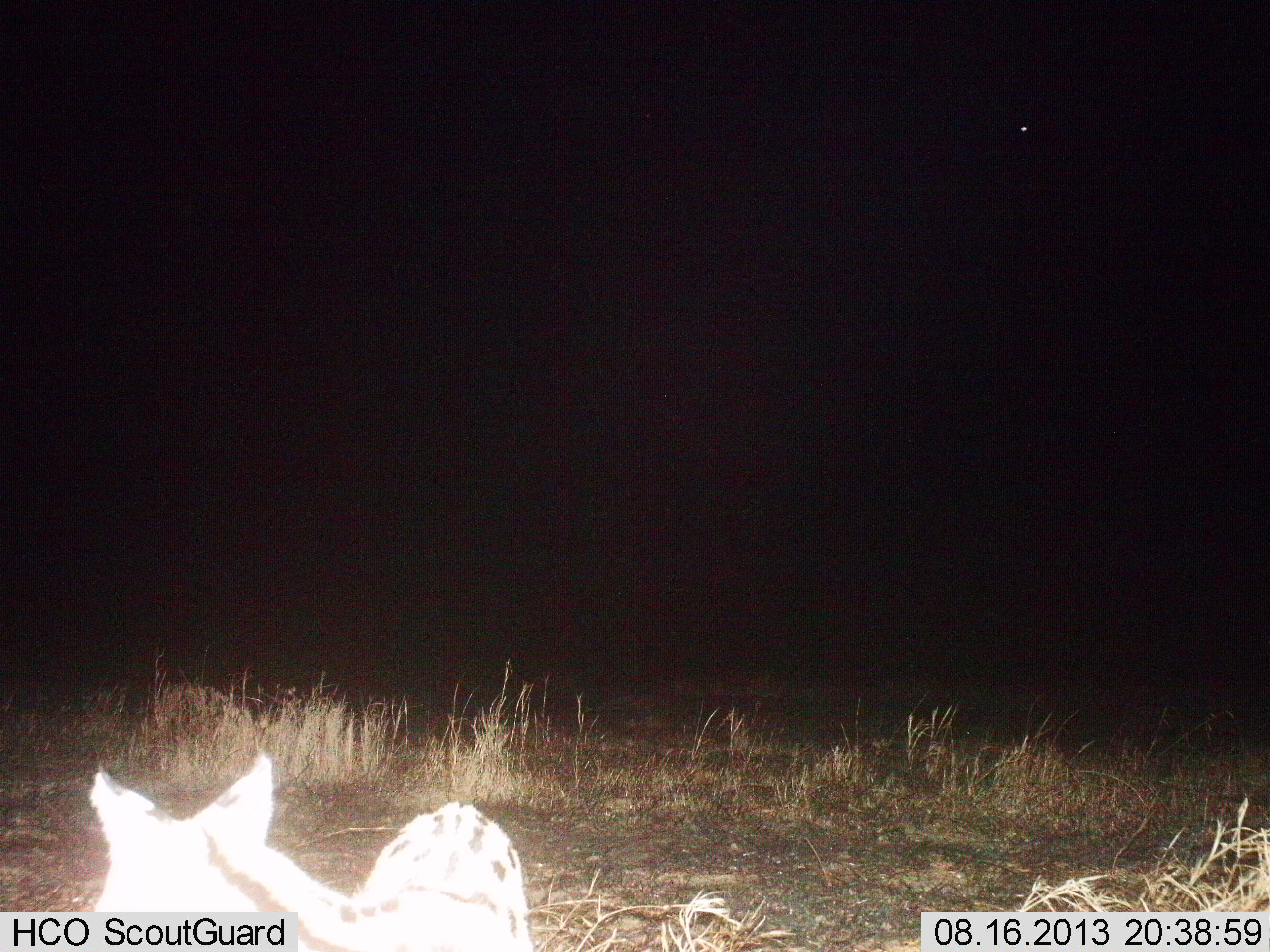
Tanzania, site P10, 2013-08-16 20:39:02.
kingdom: Animalia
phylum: Chordata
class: Mammalia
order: Carnivora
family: Felidae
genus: Leptailurus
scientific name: Leptailurus serval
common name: serval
Serval (Leptailurus serval), count 1. Behavior (volunteer vote fractions): standing 100%, resting 0%, moving 0%, interacting 0%. Young present (vote fraction): 0%. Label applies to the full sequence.